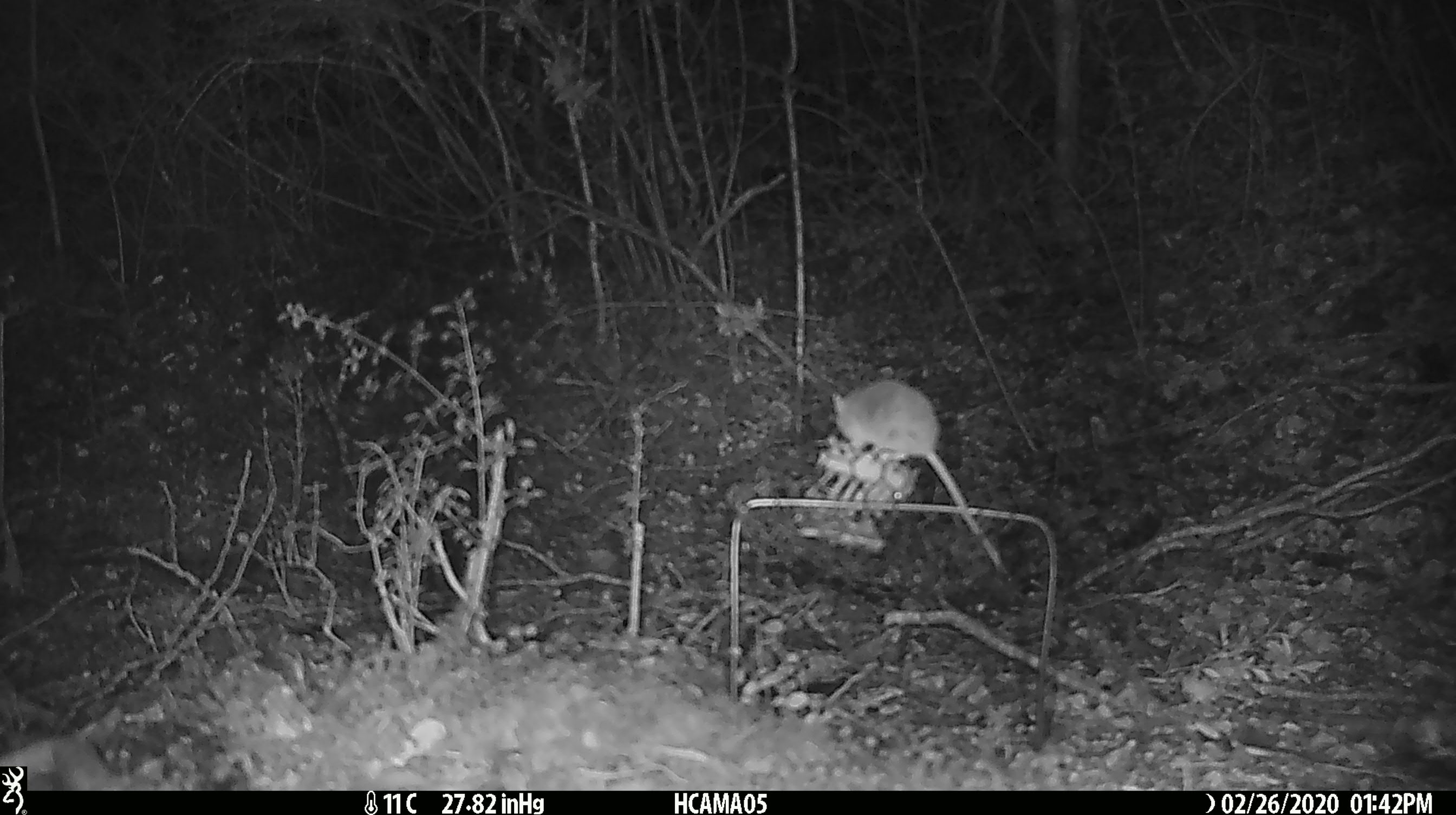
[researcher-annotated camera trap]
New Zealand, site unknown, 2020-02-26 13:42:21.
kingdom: Animalia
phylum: Chordata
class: Mammalia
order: Rodentia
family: Muridae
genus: Mus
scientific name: Mus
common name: mouse